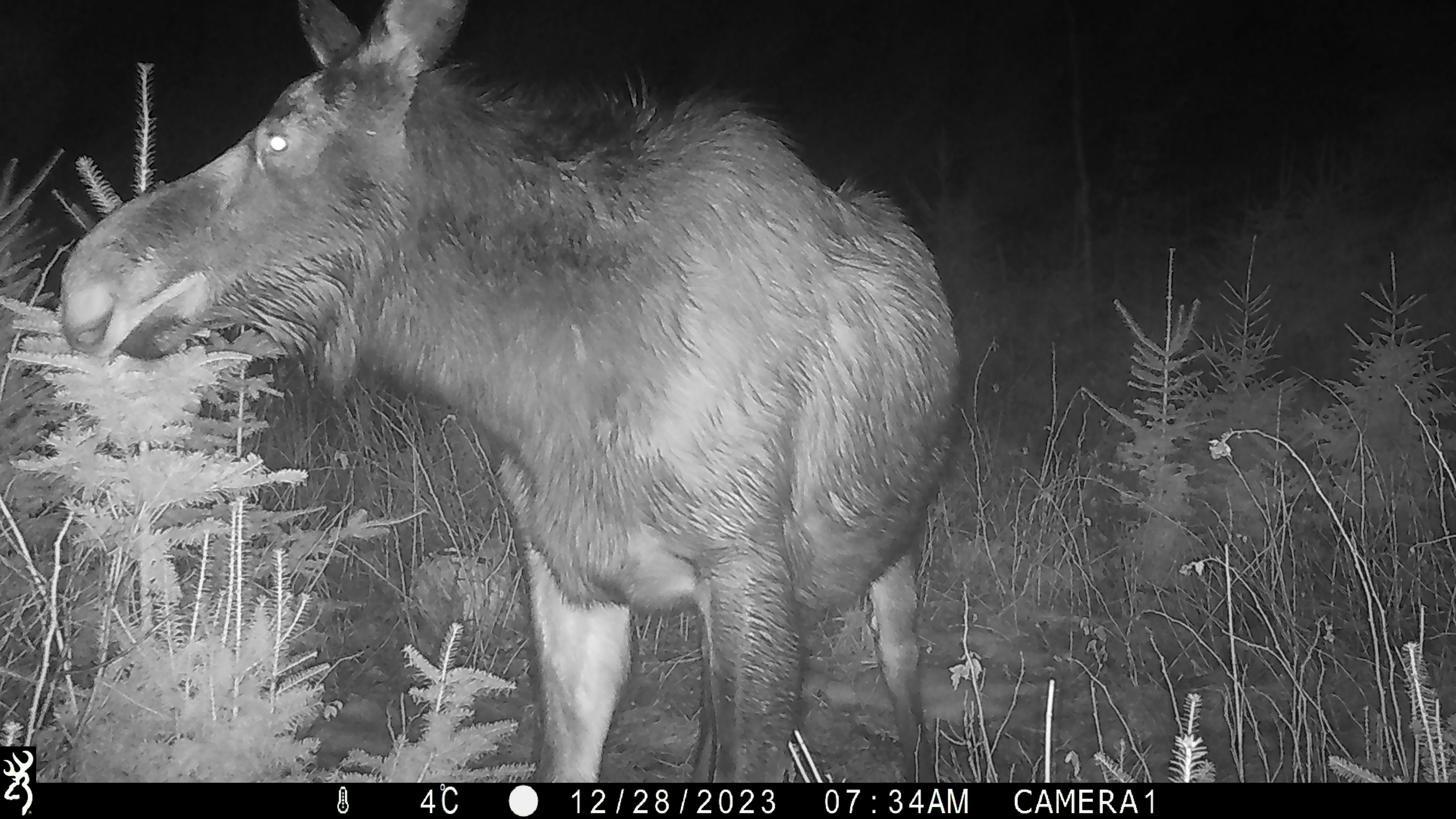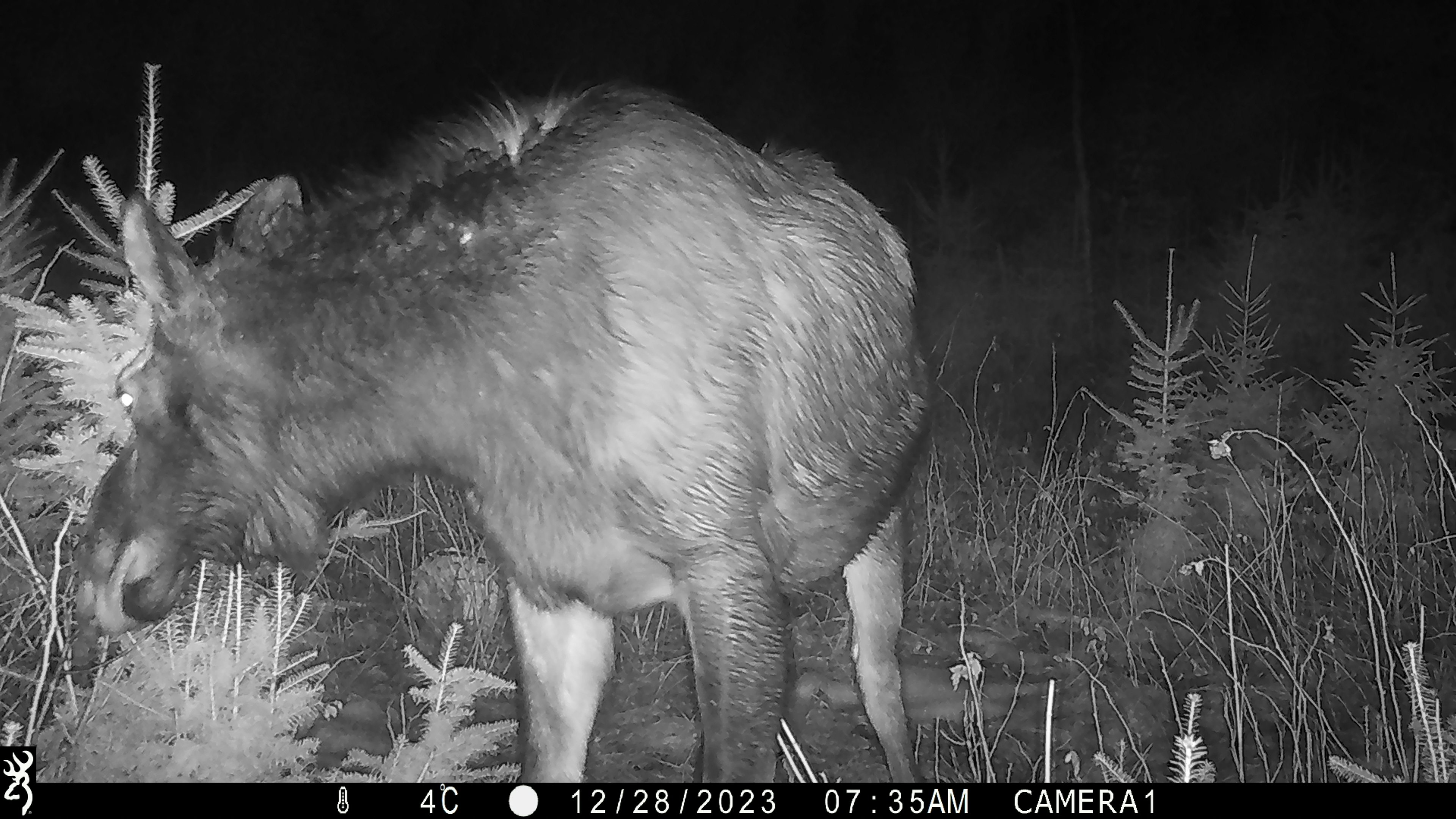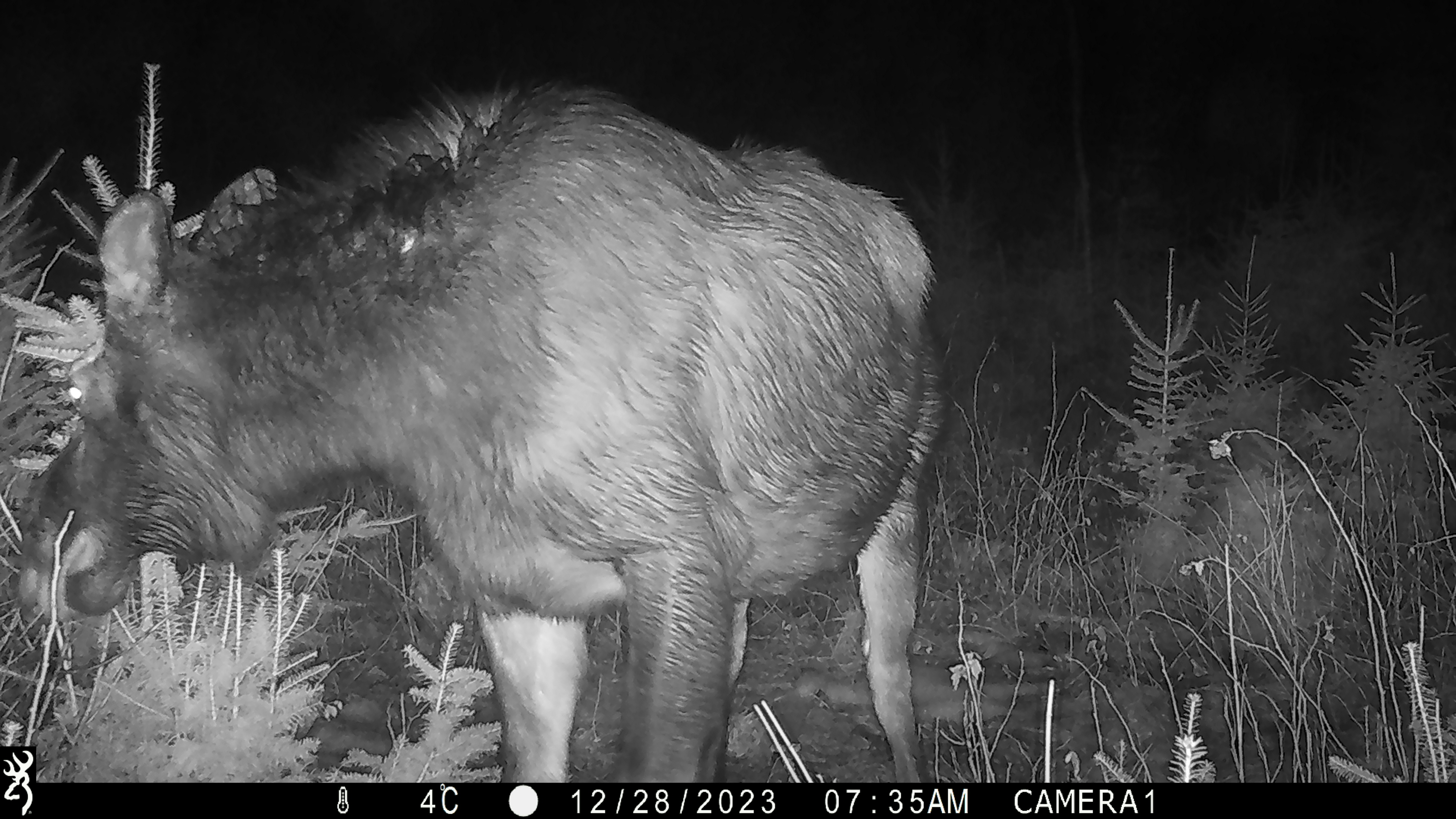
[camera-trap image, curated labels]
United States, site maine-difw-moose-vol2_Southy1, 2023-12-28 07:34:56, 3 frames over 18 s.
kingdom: Animalia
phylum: Chordata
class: Mammalia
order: Artiodactyla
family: Cervidae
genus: Alces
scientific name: Alces alces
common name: moose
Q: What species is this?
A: Moose (Alces alces).